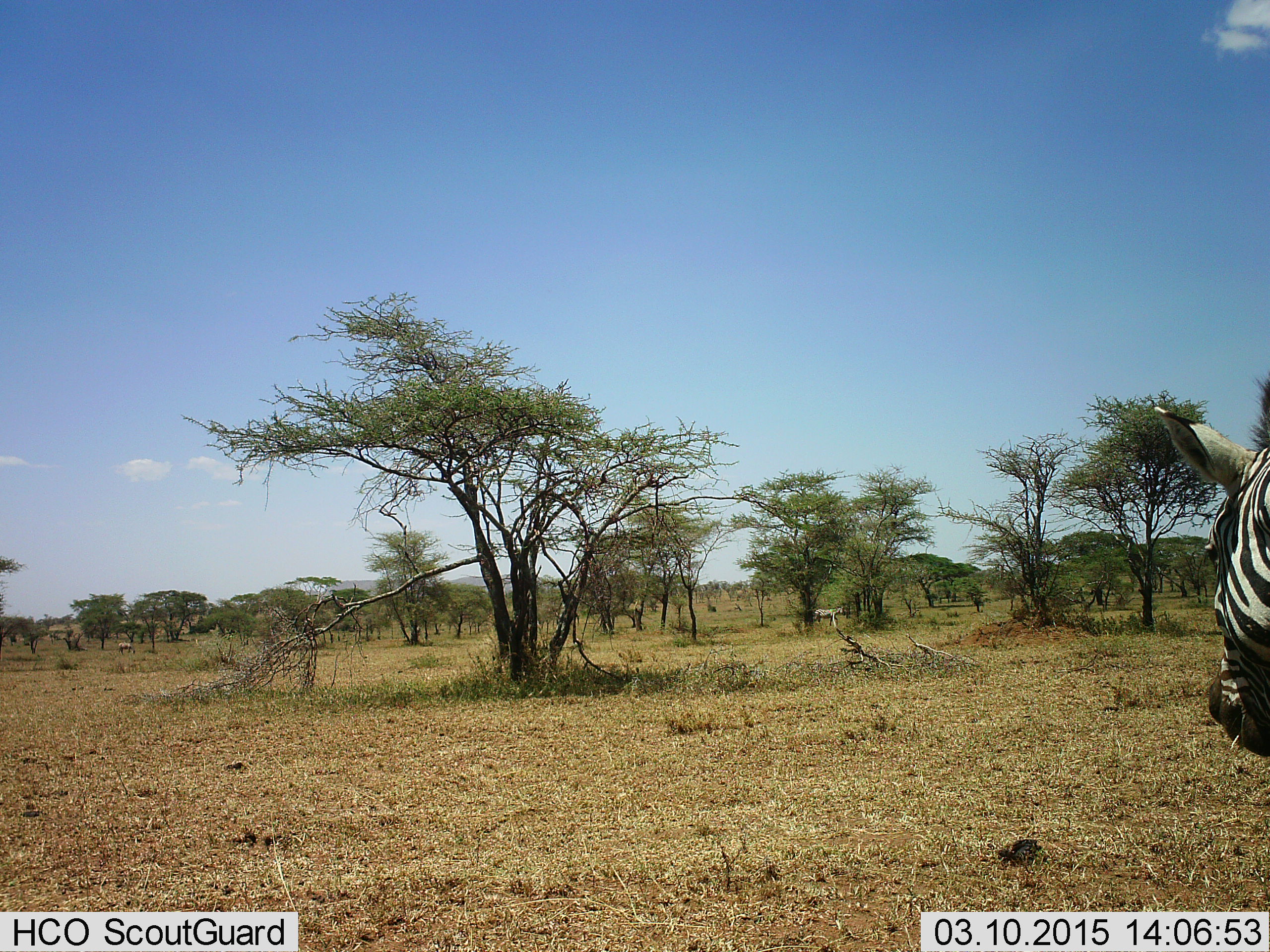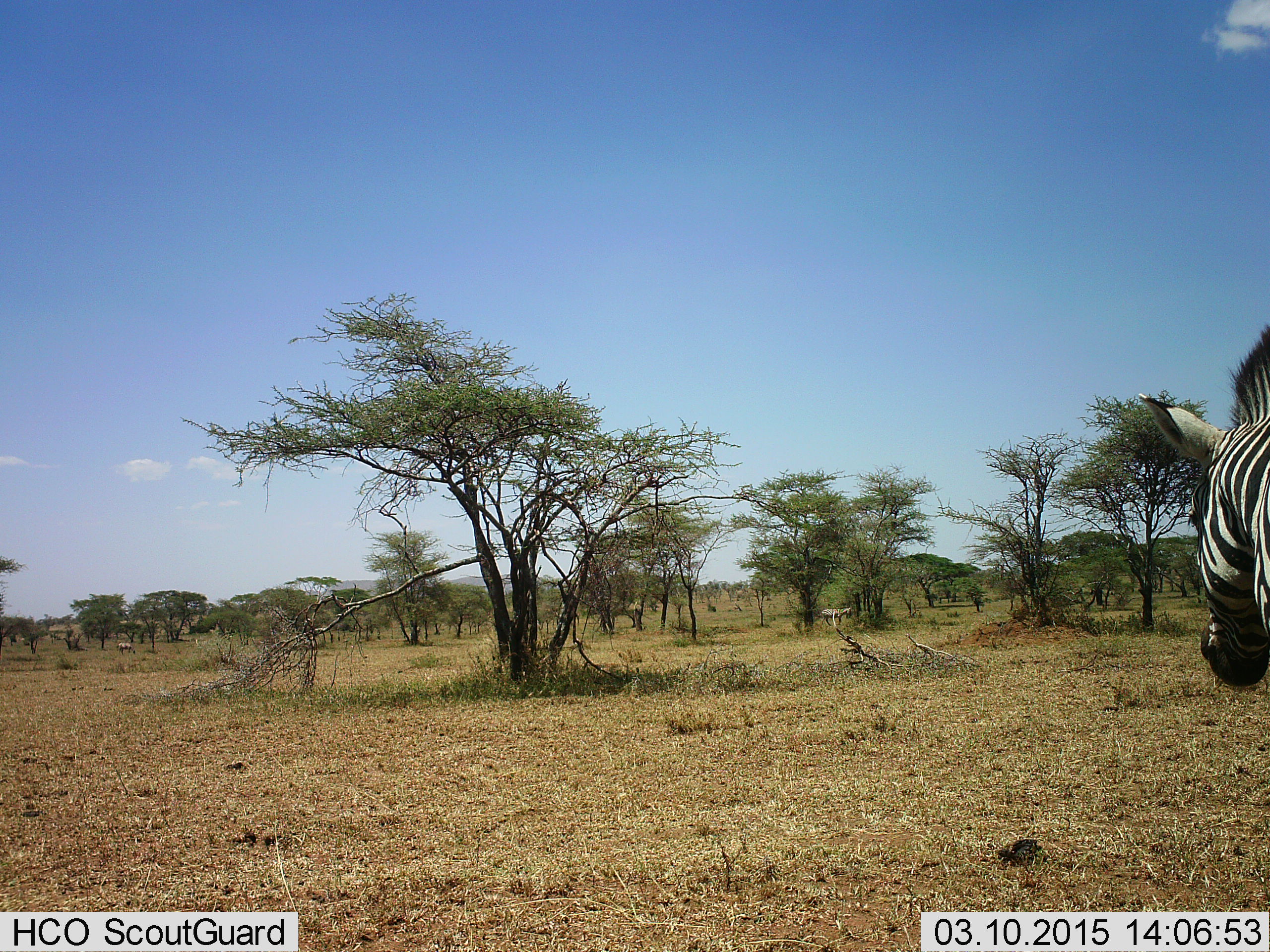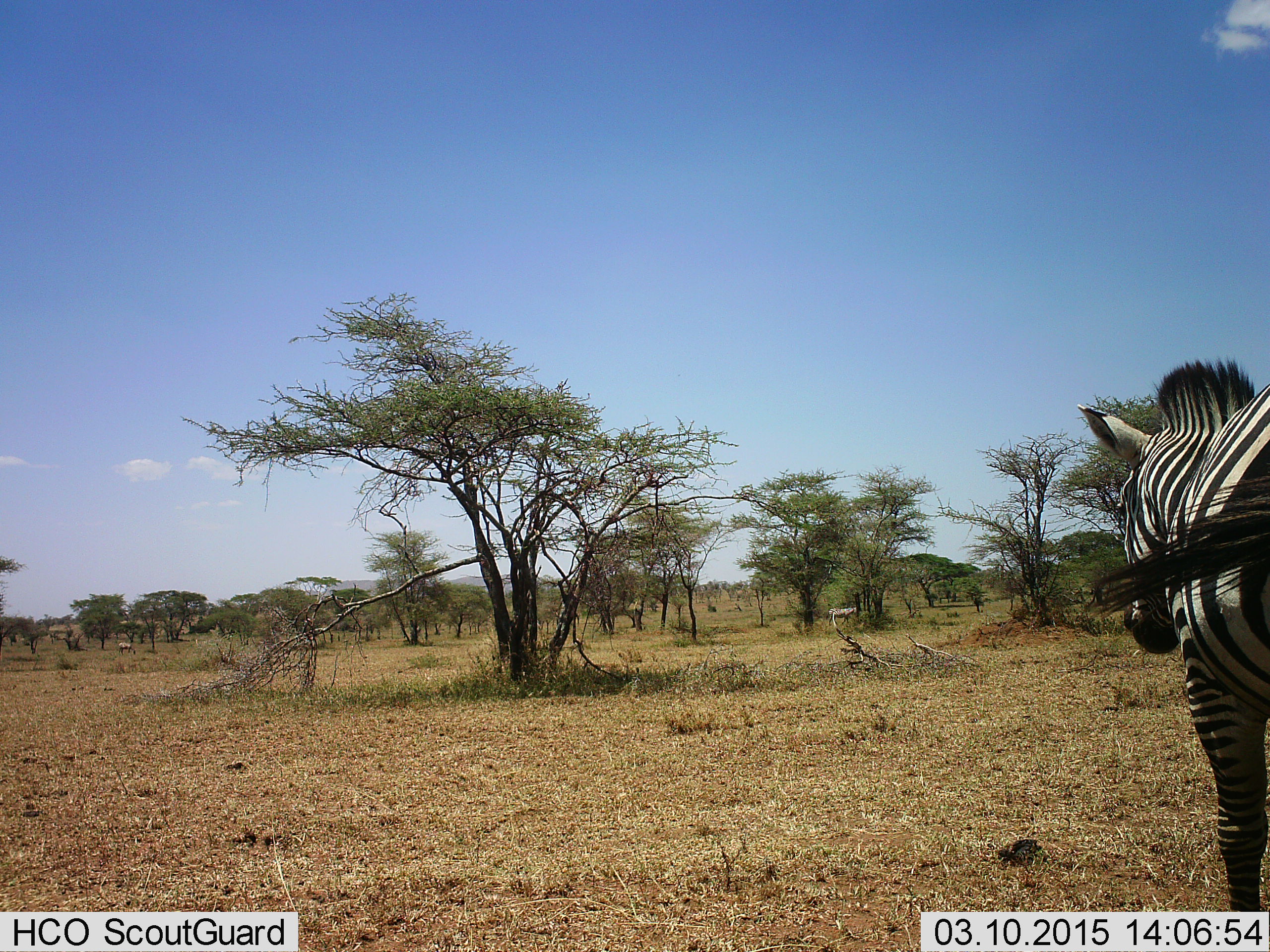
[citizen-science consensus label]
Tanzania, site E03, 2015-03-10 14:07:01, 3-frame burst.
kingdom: Animalia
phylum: Chordata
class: Mammalia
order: Perissodactyla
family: Equidae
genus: Equus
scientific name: Equus quagga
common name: plains zebra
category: zebra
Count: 2.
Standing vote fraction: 40%.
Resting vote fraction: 0%.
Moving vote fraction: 80%.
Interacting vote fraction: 0%.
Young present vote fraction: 0%.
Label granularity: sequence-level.